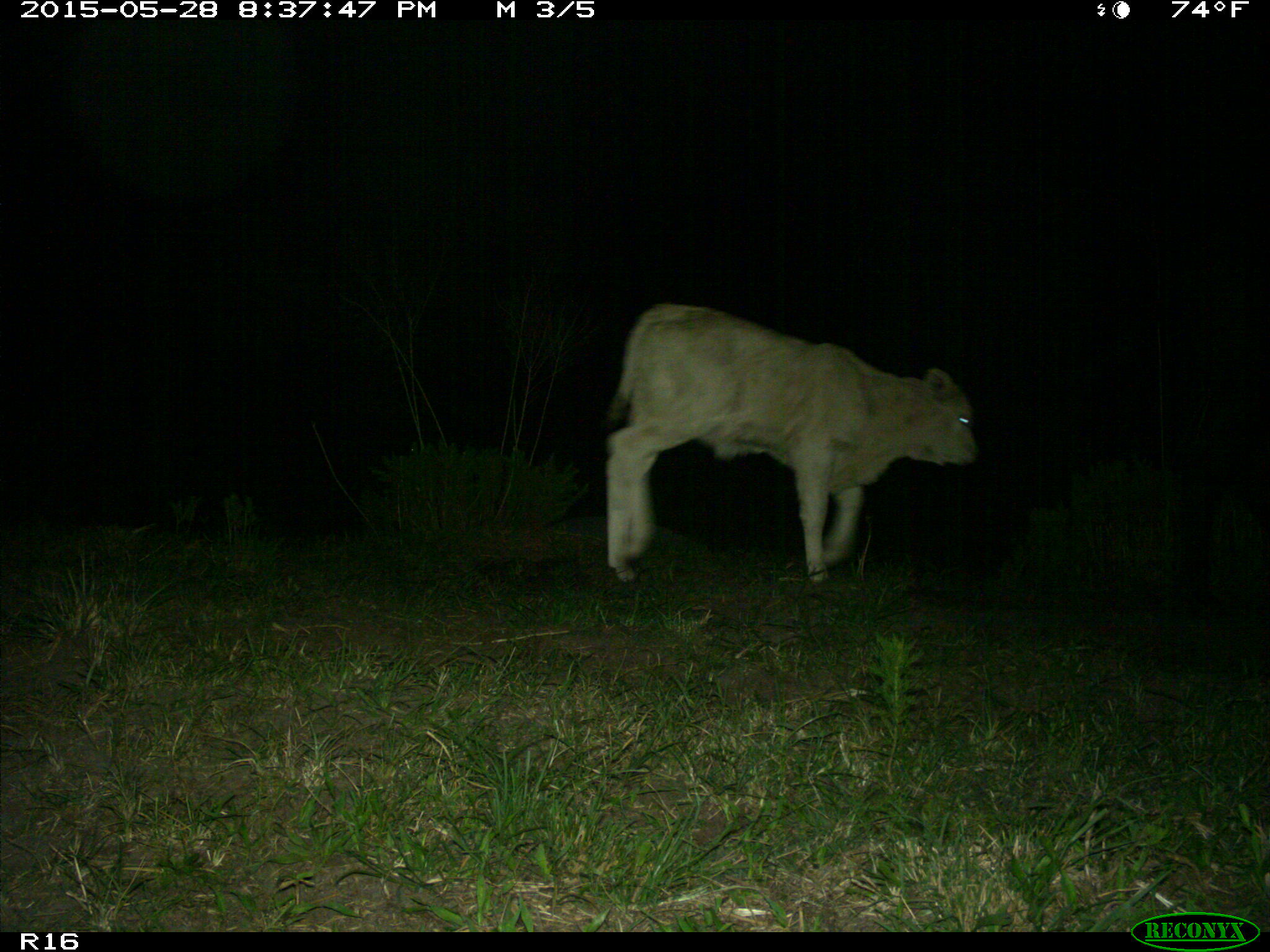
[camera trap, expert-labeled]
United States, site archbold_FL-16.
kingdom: Animalia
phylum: Chordata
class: Mammalia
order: Artiodactyla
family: Bovidae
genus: Bos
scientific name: Bos taurus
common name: domestic cow